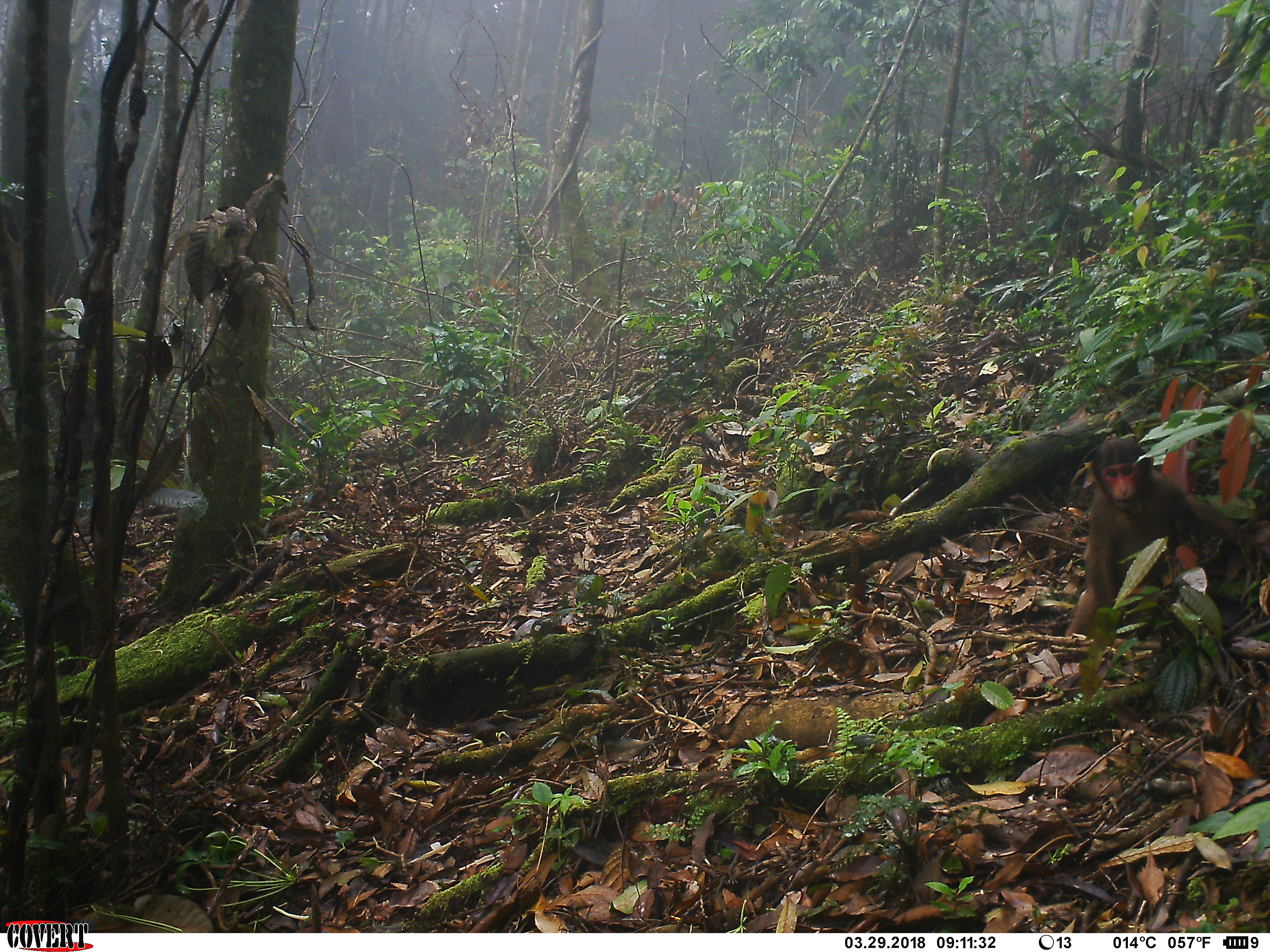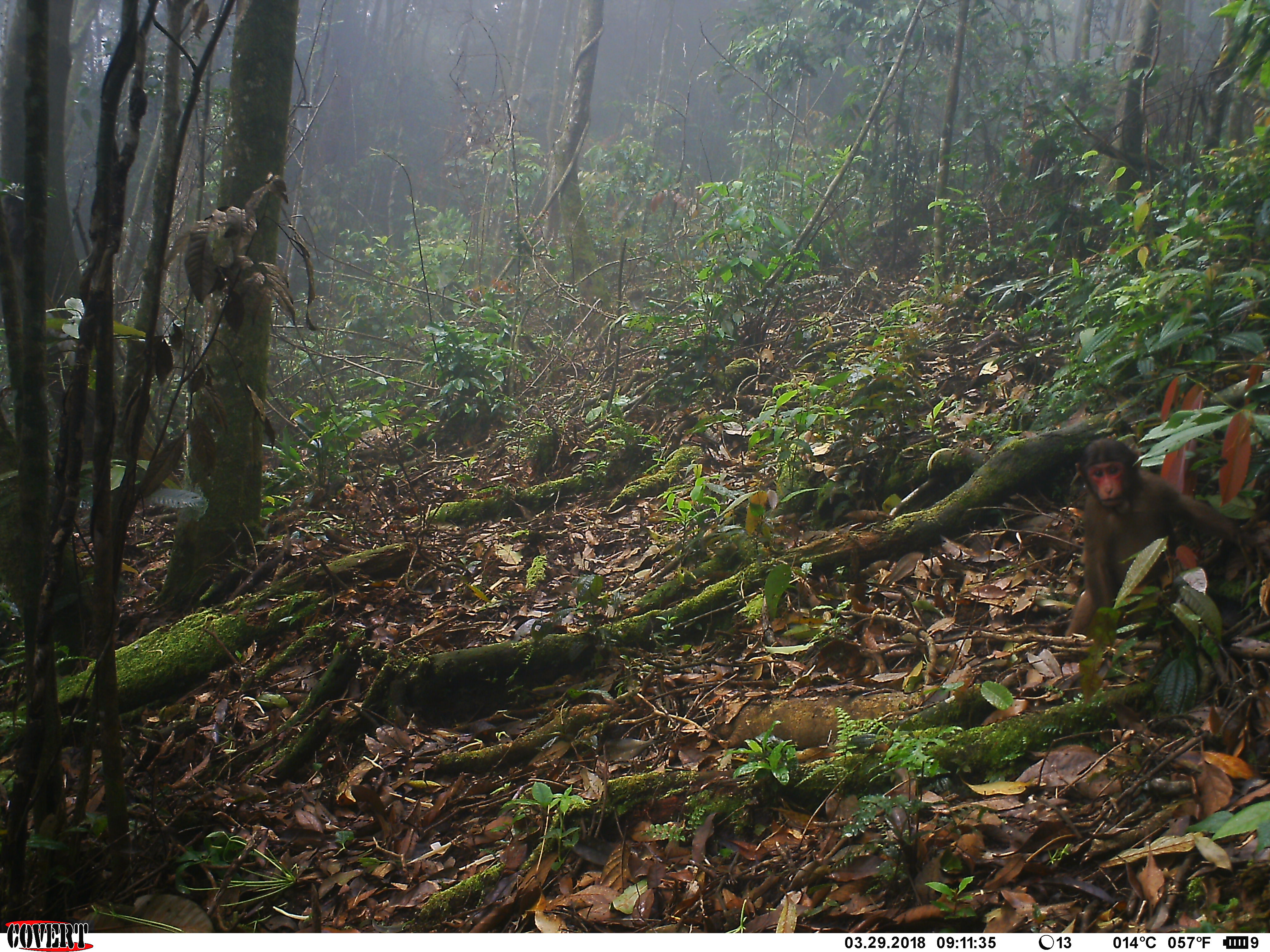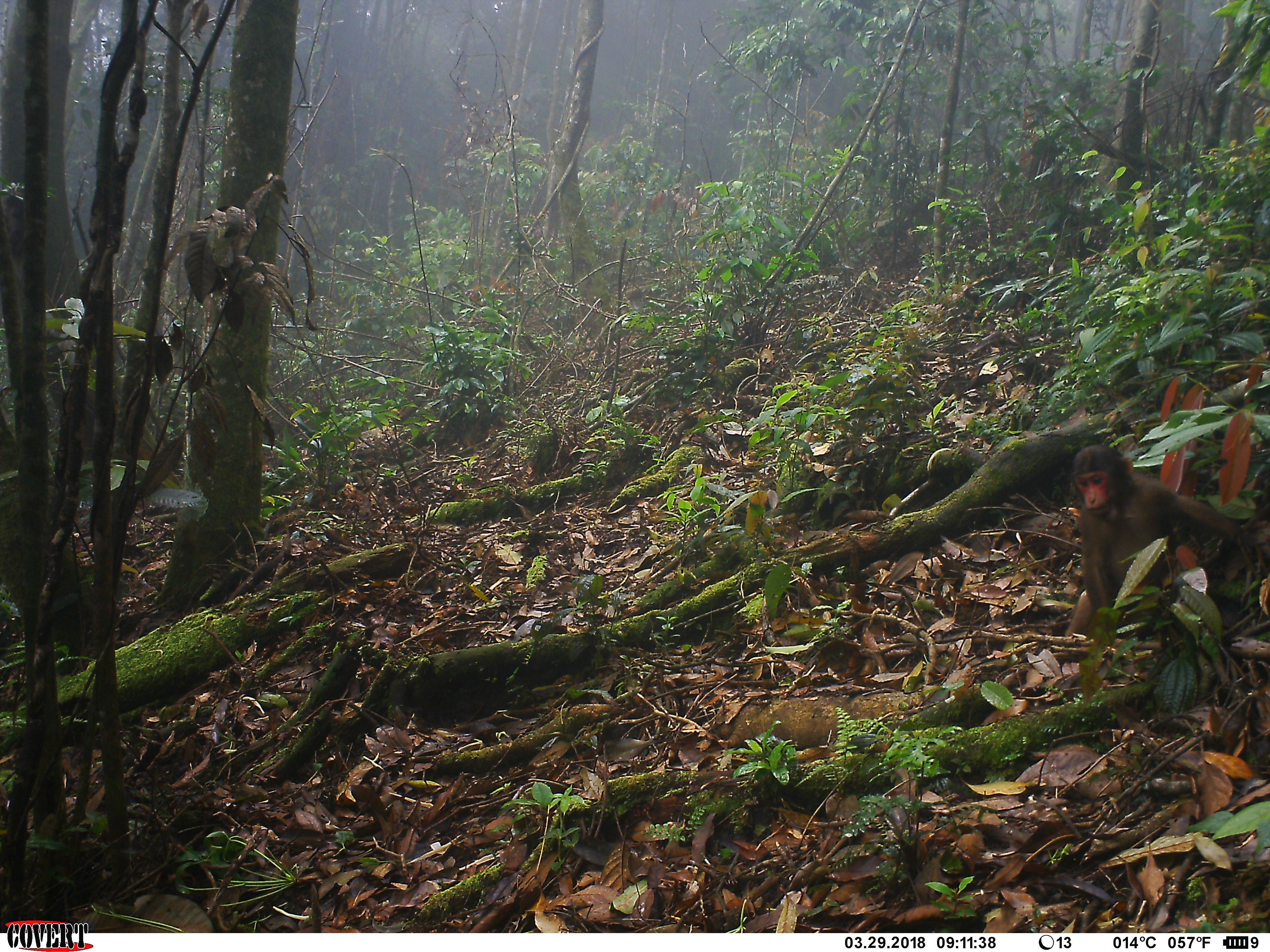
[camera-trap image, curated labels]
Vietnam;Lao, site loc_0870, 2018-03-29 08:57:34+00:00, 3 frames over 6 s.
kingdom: Animalia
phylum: Chordata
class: Mammalia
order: Primates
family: Cercopithecidae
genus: Macaca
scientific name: Macaca arctoides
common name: stump-tailed macaque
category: stump tailed macaque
Stump tailed macaque (stump-tailed macaque) (Macaca arctoides). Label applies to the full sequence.